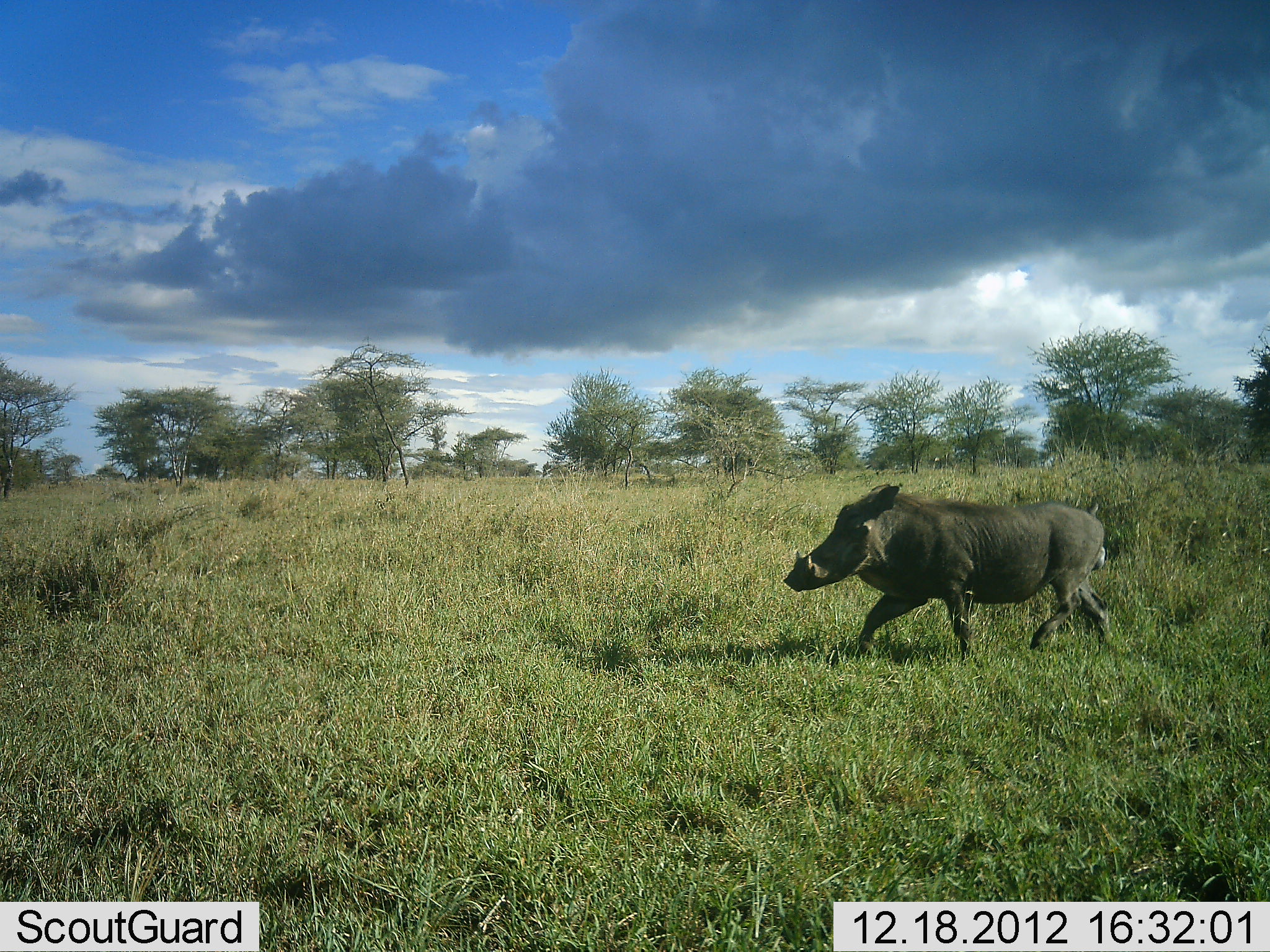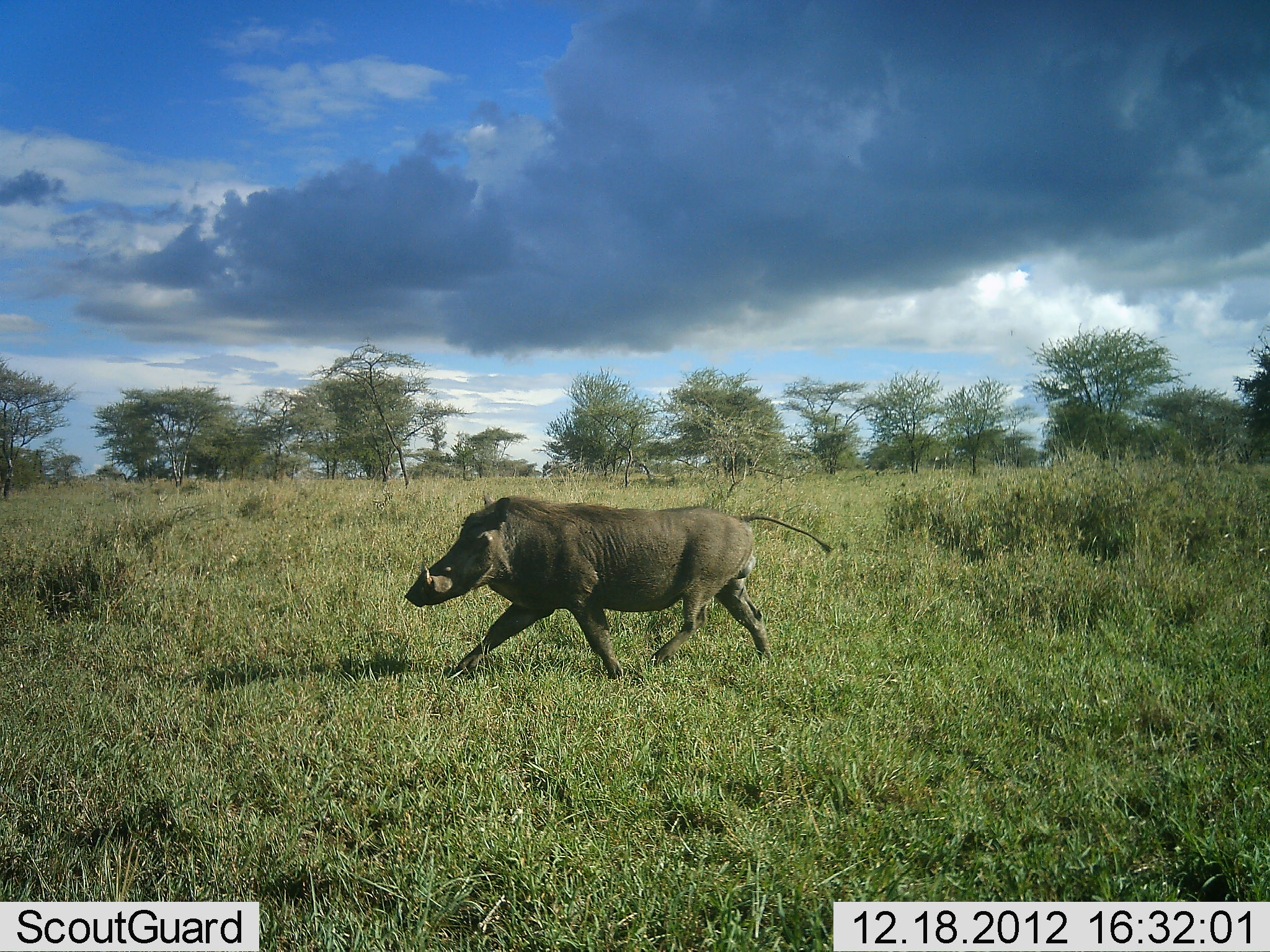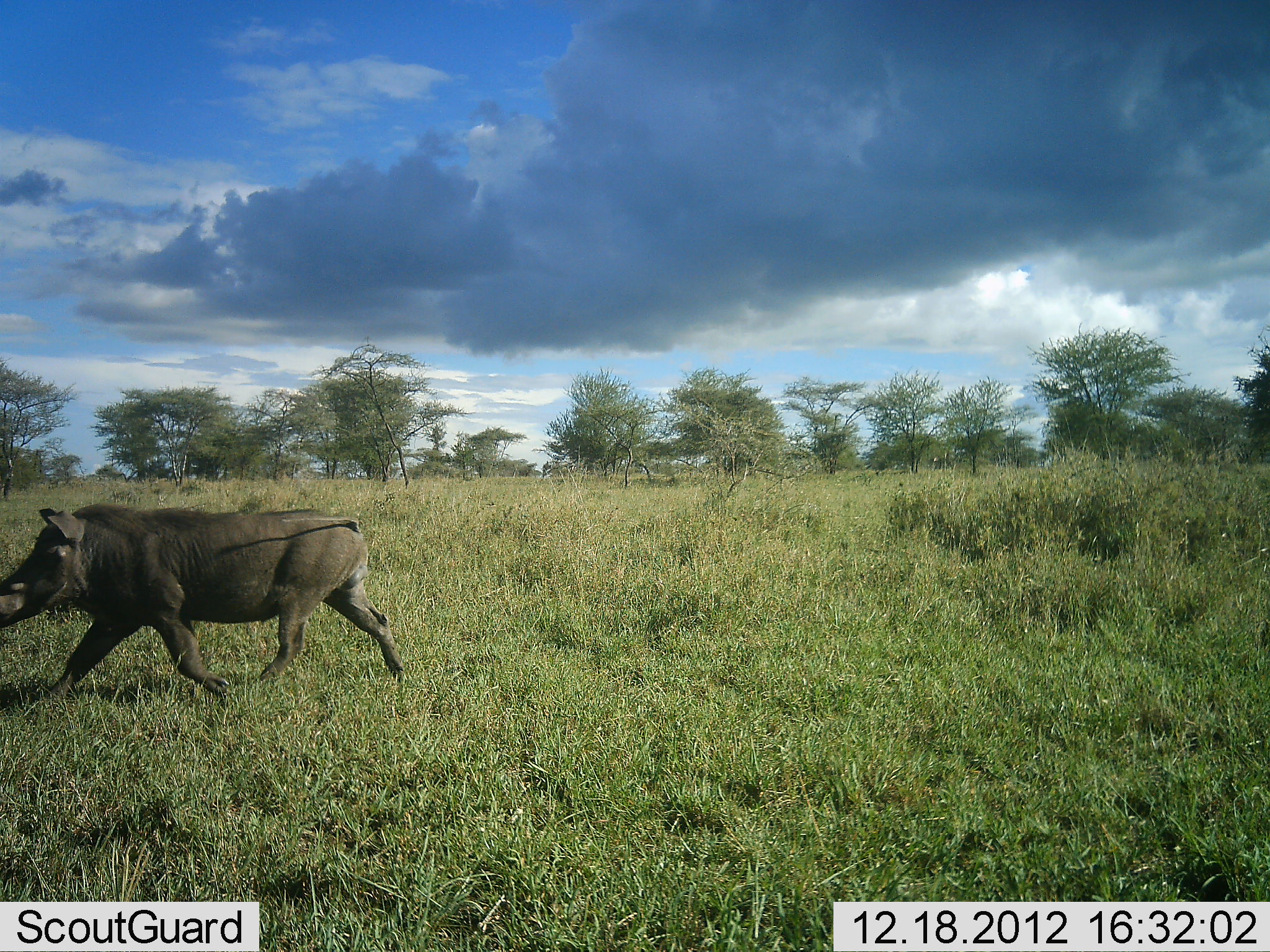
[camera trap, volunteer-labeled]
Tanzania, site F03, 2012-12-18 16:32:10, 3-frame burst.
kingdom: Animalia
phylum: Chordata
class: Mammalia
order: Artiodactyla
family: Suidae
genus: Phacochoerus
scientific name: Phacochoerus africanus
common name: warthog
Warthog (Phacochoerus africanus), count 1. Behavior (volunteer vote fractions): standing 0%, resting 0%, moving 100%, interacting 0%. Young present (vote fraction): 0%. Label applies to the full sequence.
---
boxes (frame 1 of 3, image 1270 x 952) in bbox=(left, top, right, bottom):
animal: bbox=(783, 483, 1113, 671)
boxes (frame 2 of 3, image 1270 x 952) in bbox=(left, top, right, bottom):
animal: bbox=(404, 495, 835, 686)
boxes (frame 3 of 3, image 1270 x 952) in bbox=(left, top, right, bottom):
animal: bbox=(0, 501, 409, 714)